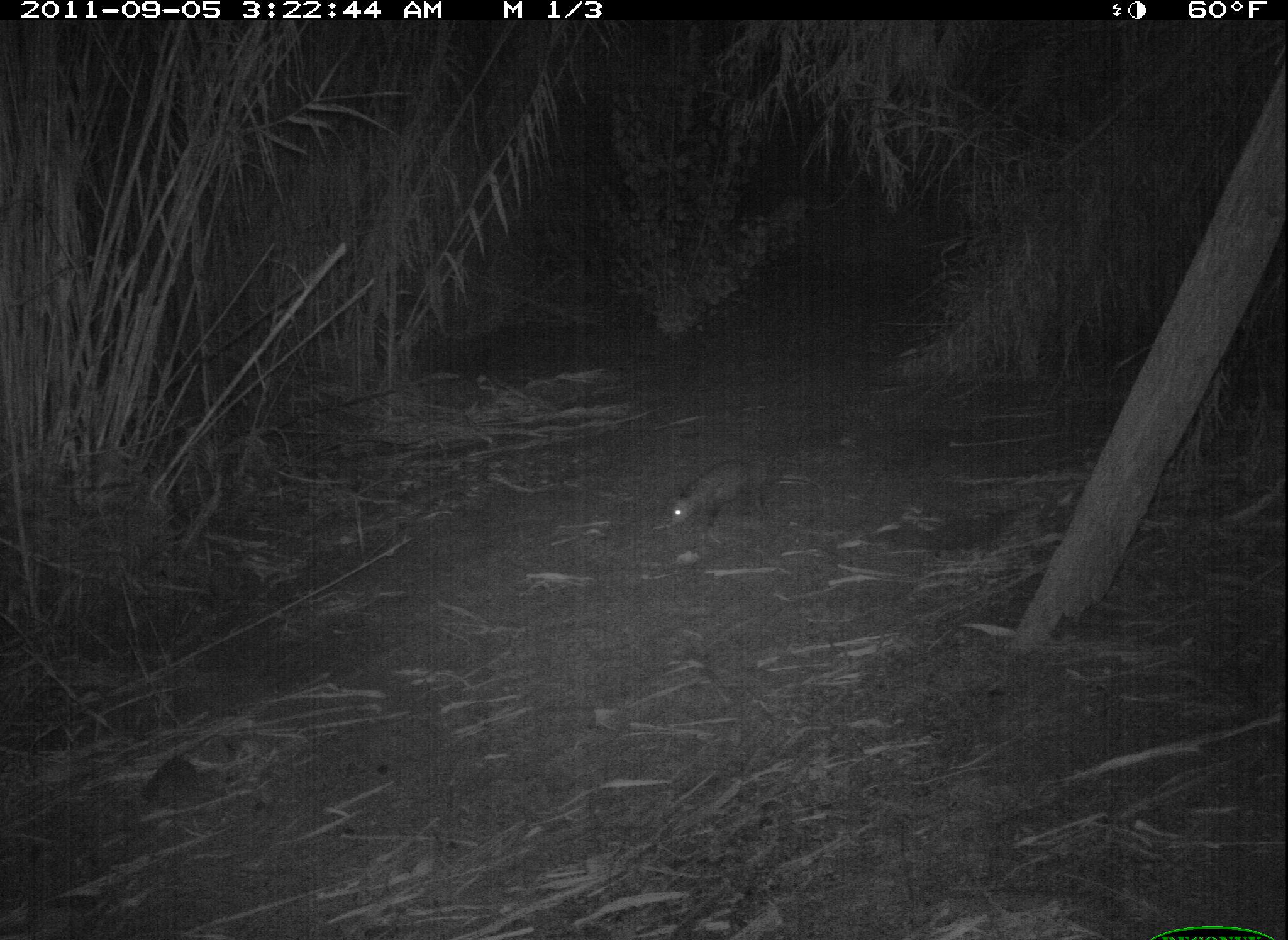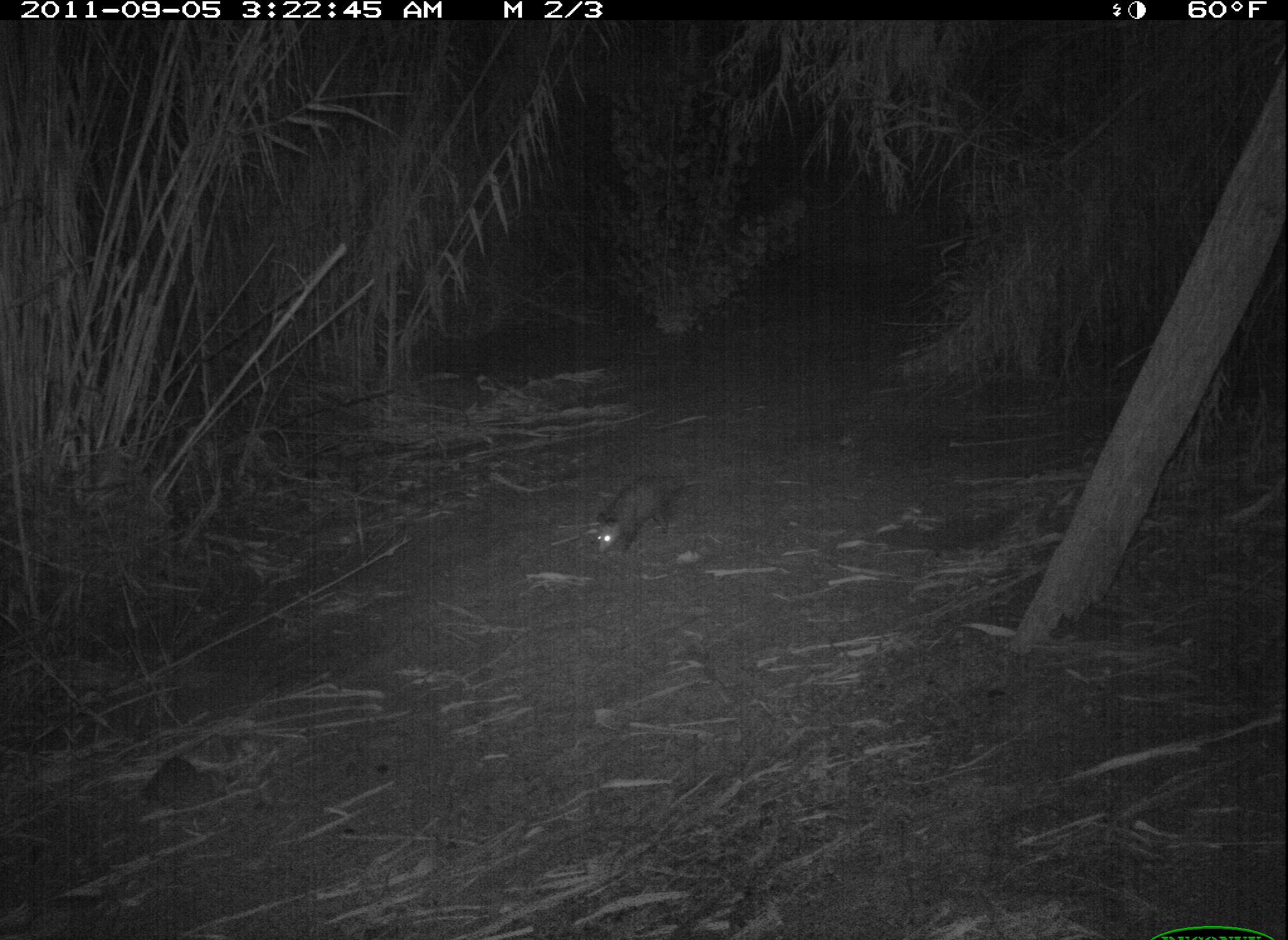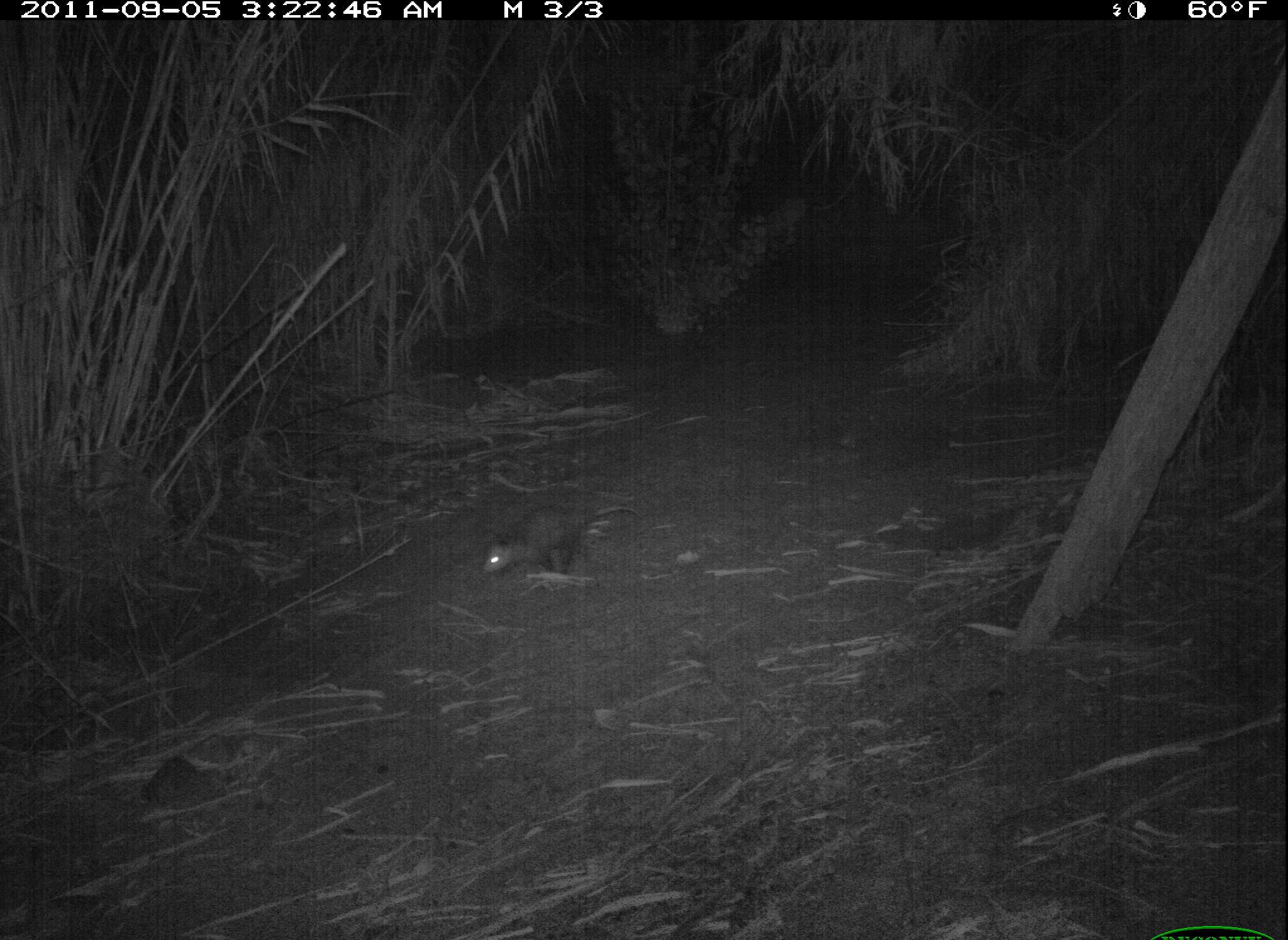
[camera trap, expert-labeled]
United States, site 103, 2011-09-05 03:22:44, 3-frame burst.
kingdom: Animalia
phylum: Chordata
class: Mammalia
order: Didelphimorphia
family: Didelphidae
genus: Didelphis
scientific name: Didelphis virginiana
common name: virginia opossum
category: opossum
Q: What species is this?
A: Opossum (virginia opossum) (Didelphis virginiana).